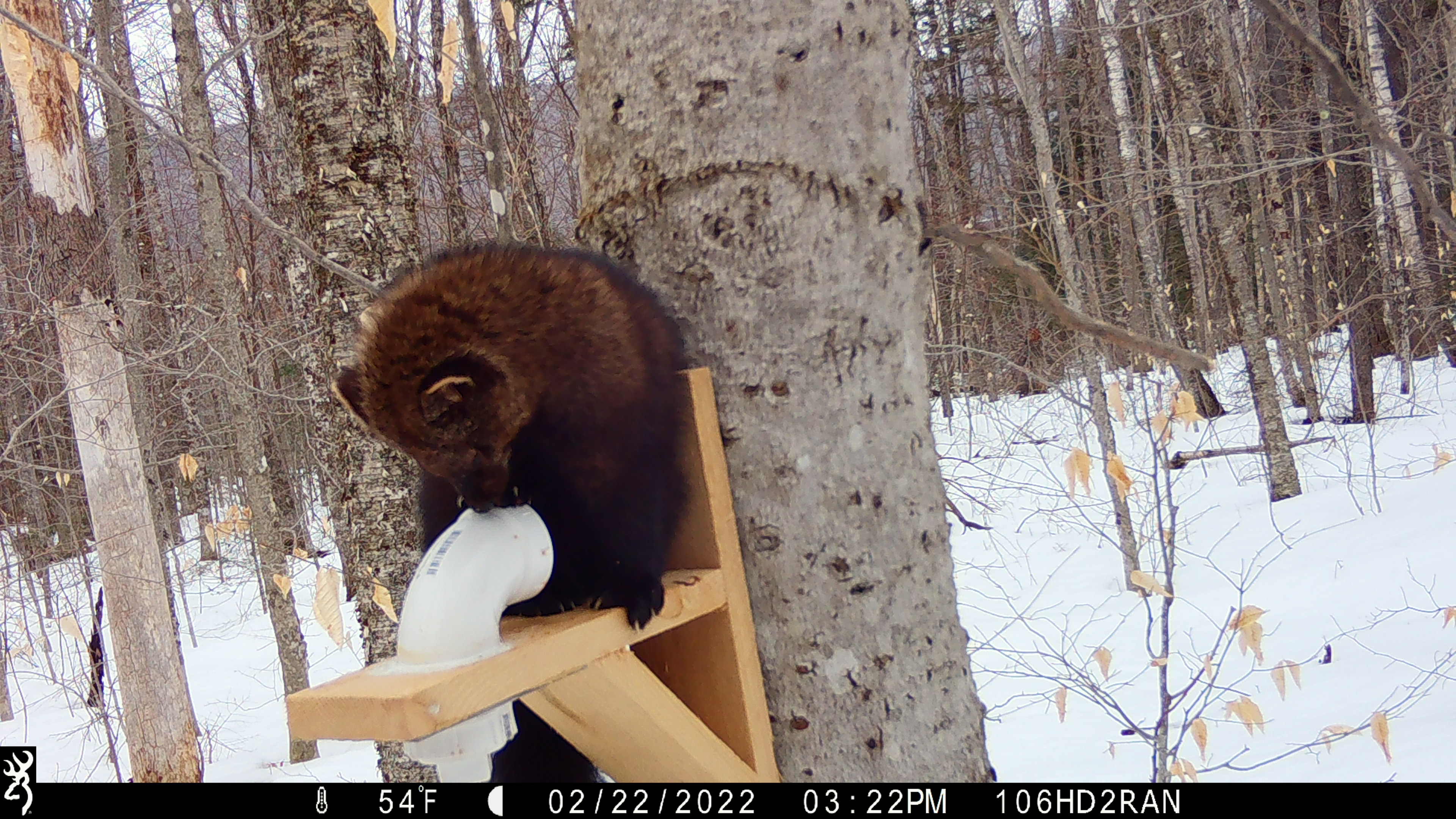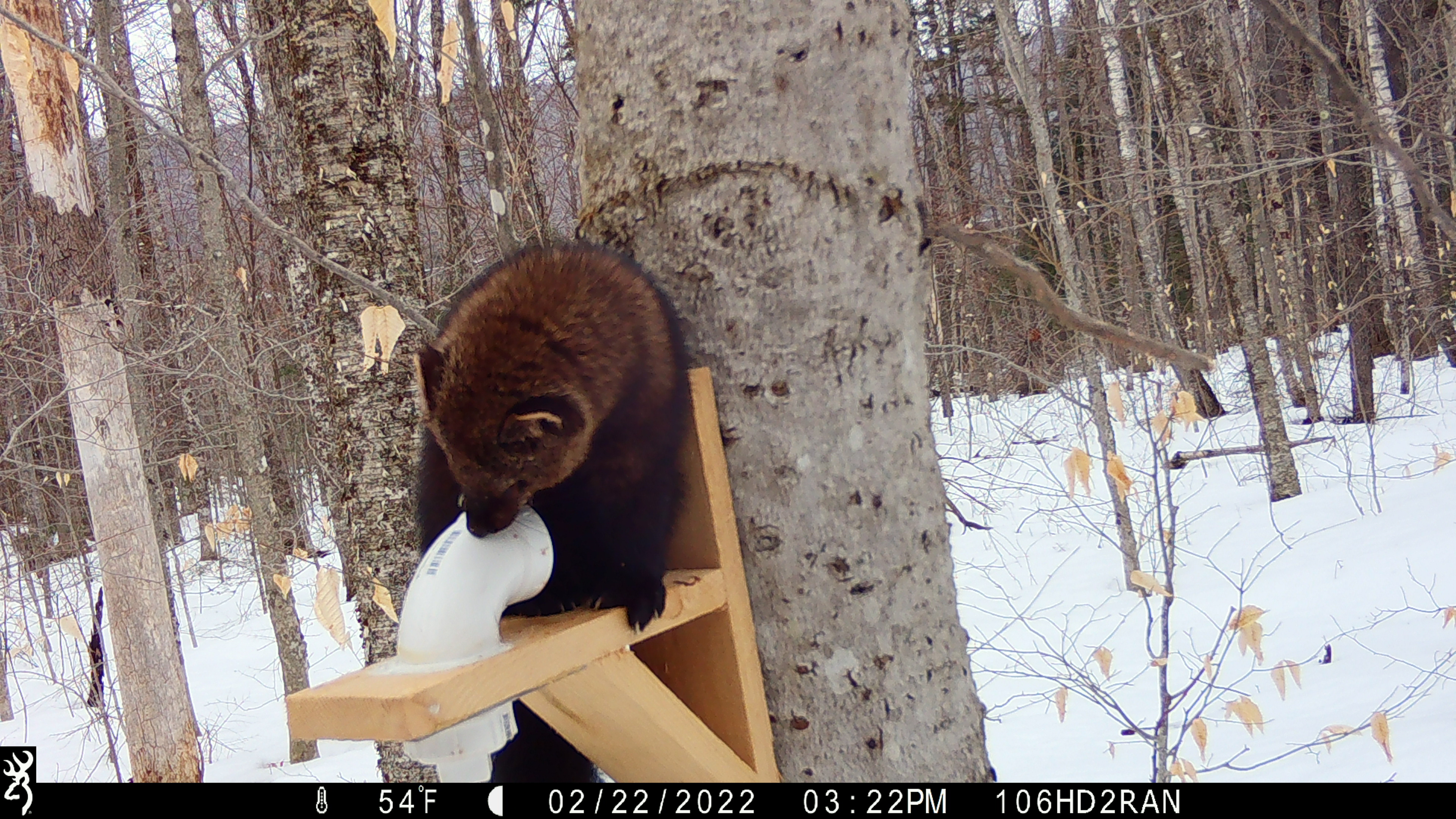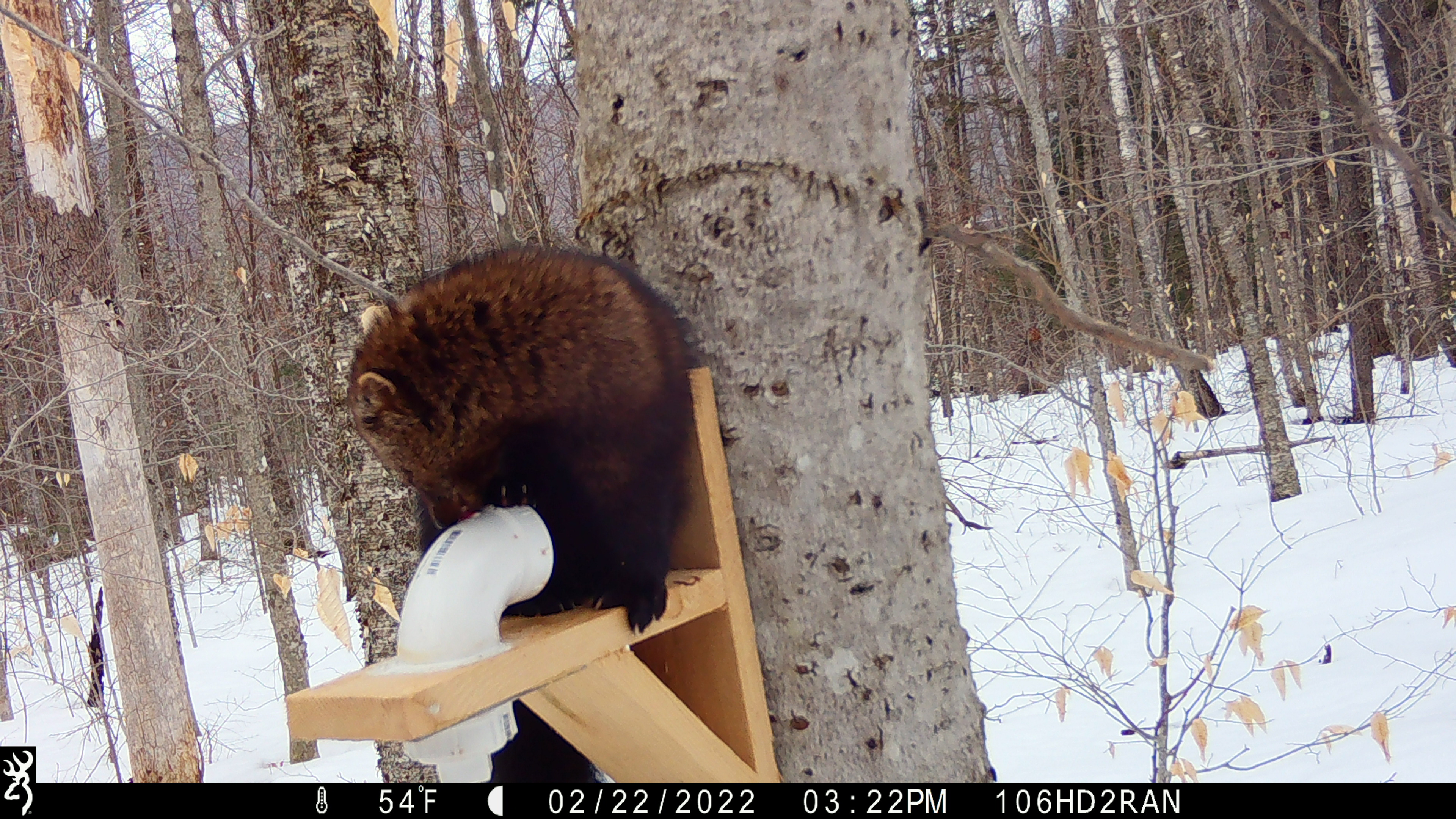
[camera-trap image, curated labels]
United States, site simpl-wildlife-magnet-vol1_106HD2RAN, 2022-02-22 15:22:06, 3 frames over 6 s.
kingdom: Animalia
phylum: Chordata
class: Mammalia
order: Carnivora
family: Mustelidae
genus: Pekania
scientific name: Pekania pennanti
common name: fisher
Fisher (Pekania pennanti).